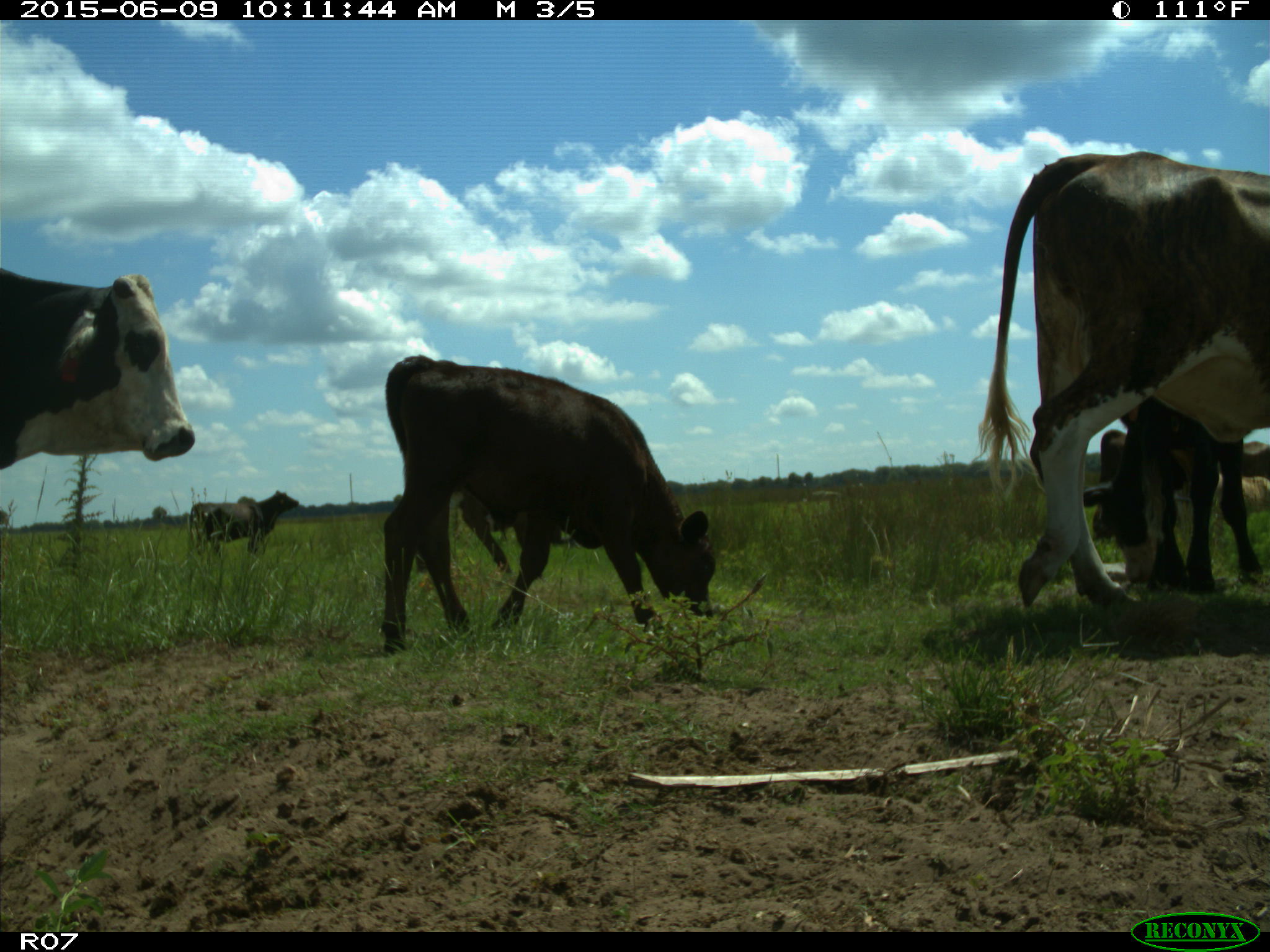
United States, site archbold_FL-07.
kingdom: Animalia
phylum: Chordata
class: Mammalia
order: Artiodactyla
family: Bovidae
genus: Bos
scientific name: Bos taurus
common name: domestic cow